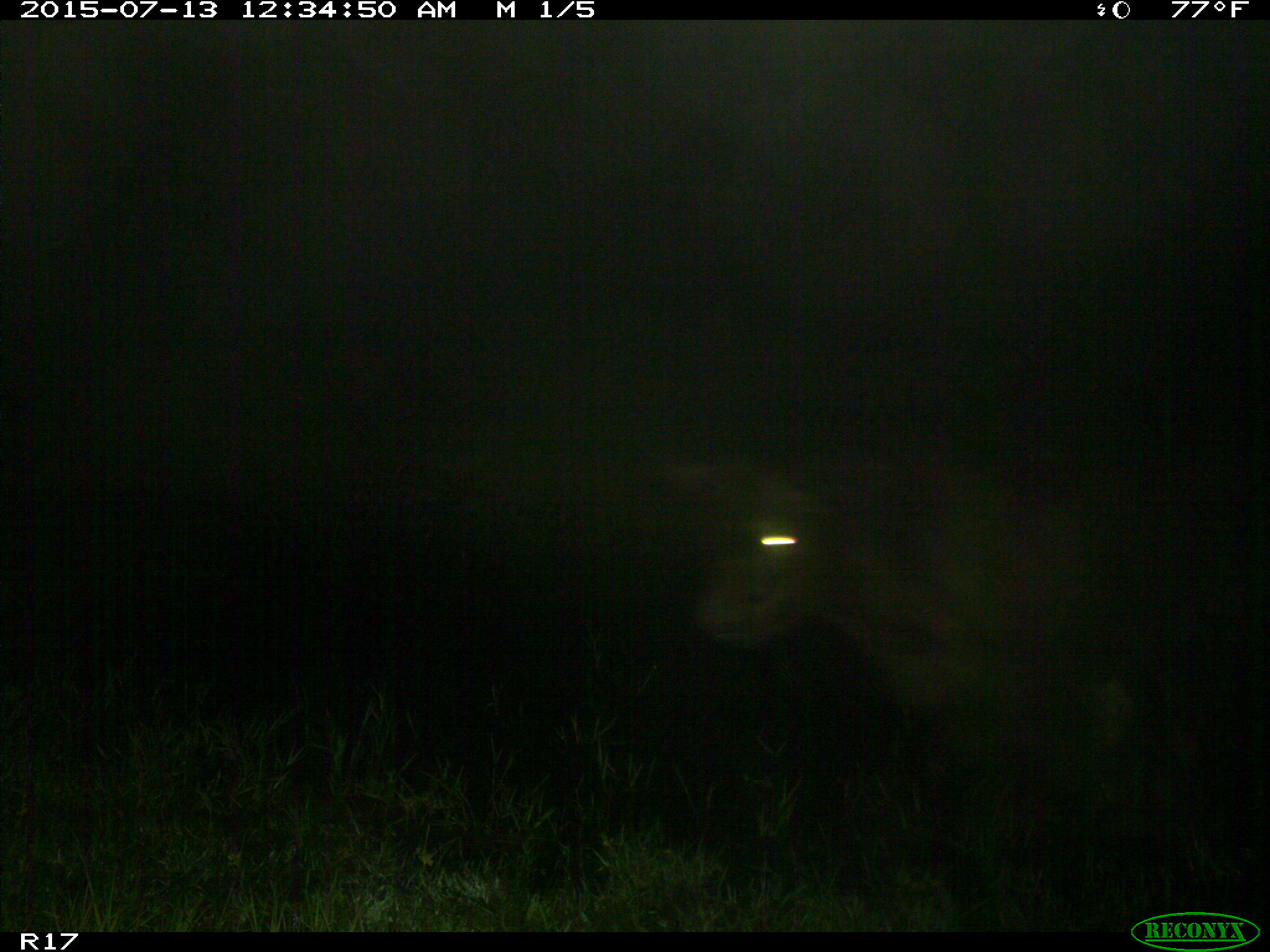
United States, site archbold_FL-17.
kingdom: Animalia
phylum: Chordata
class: Mammalia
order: Artiodactyla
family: Bovidae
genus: Bos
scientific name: Bos taurus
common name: domestic cow